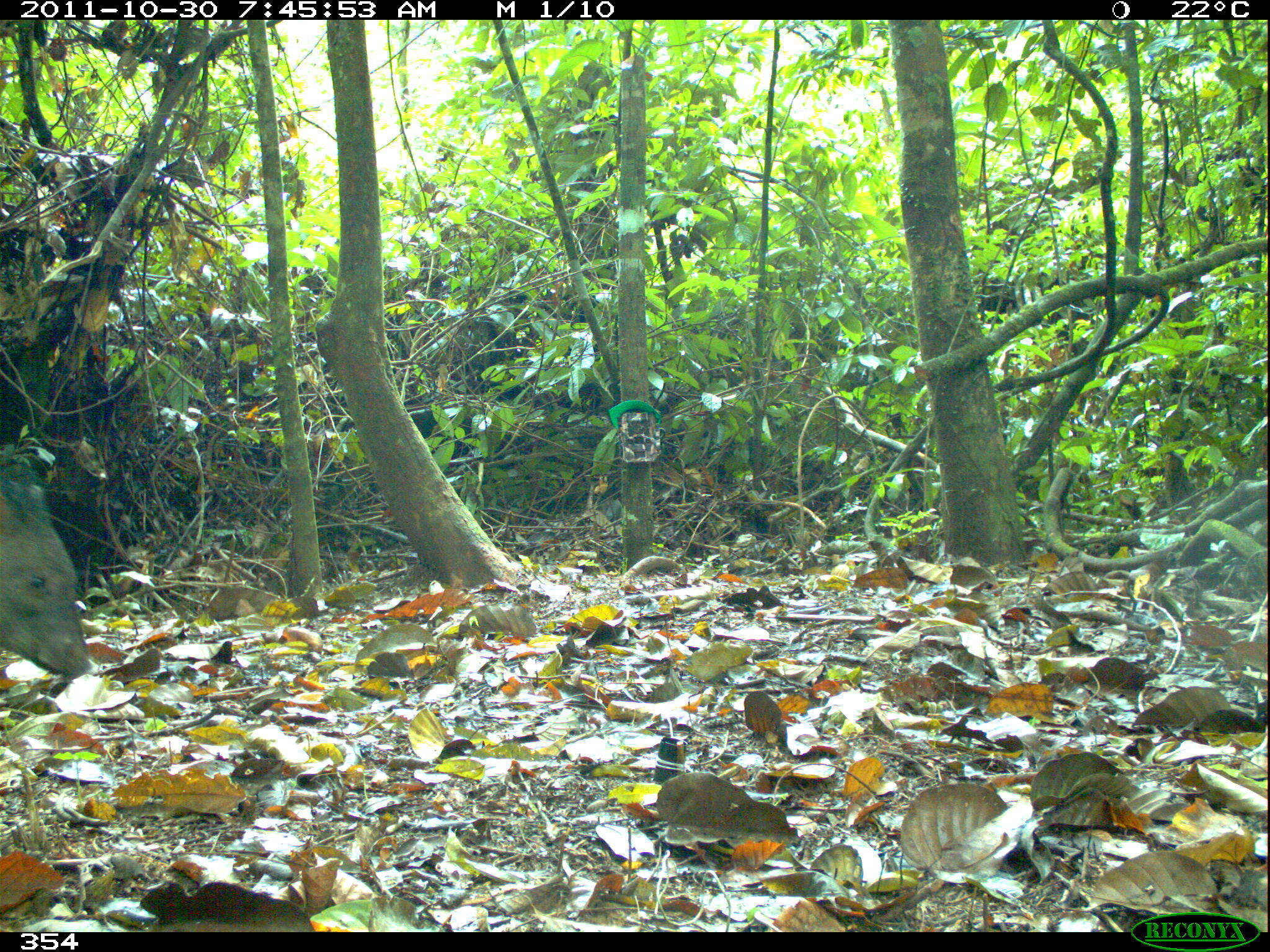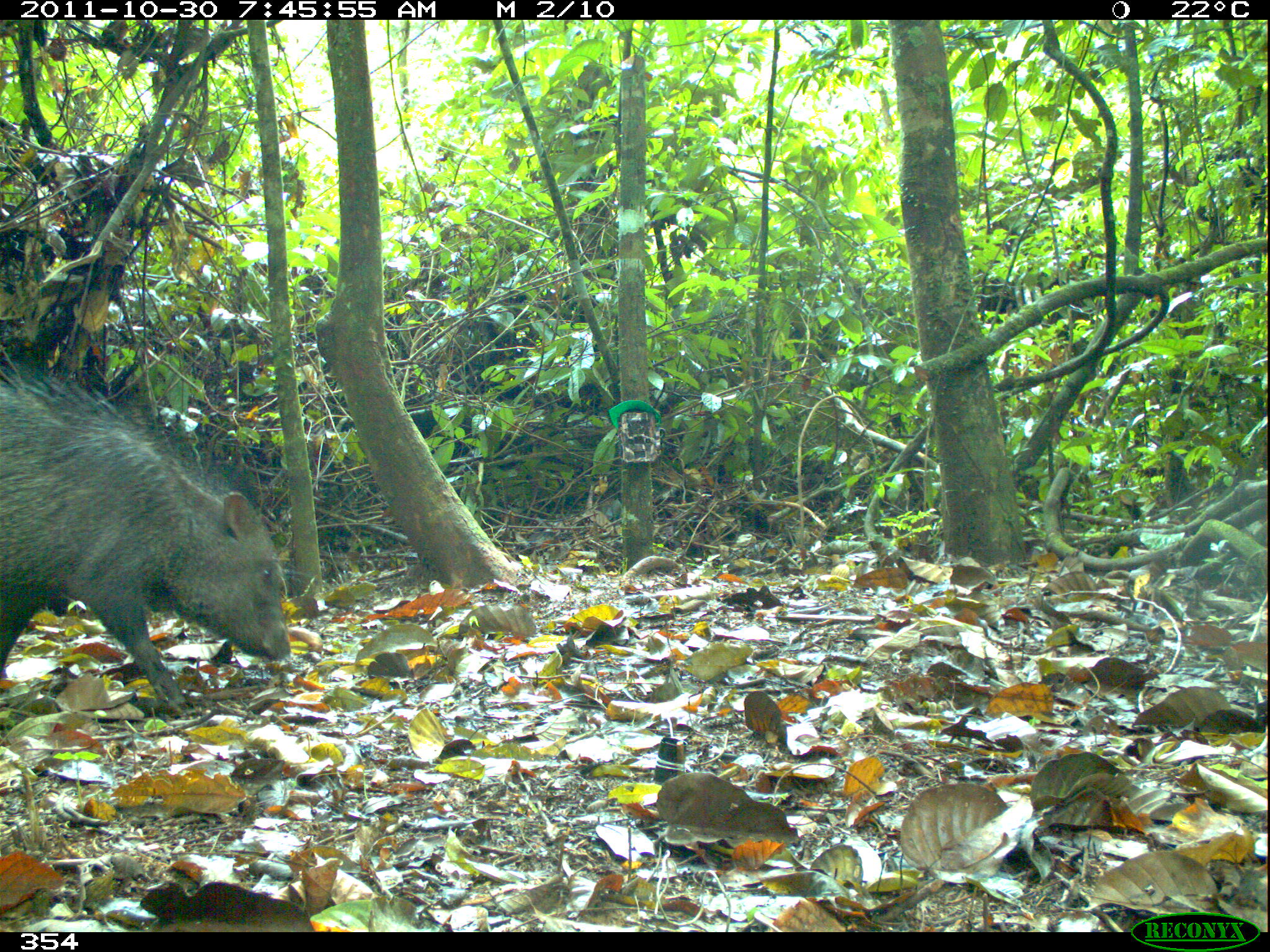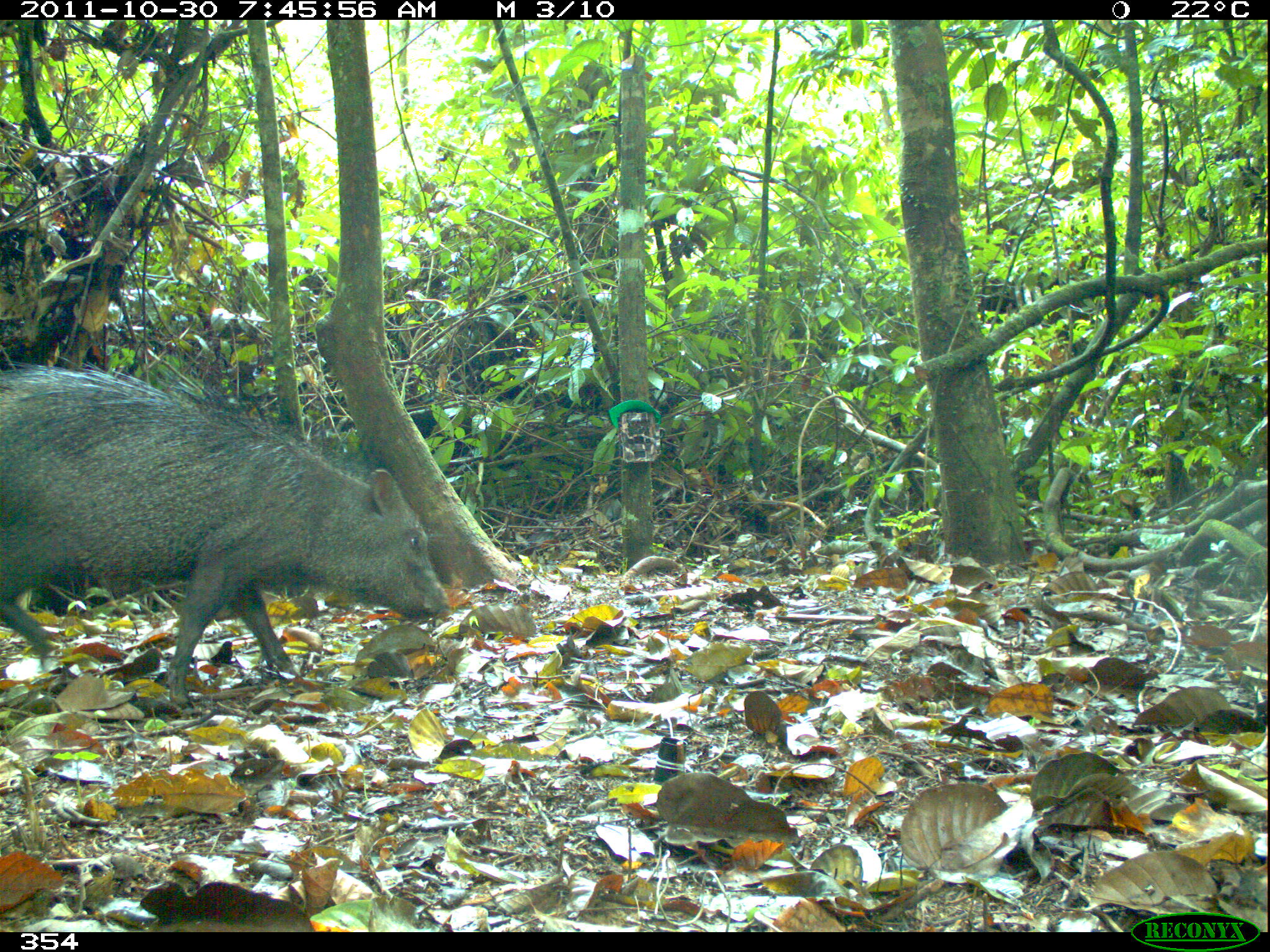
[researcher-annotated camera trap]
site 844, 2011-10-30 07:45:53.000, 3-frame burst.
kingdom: Animalia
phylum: Chordata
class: Mammalia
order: Artiodactyla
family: Tayassuidae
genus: Pecari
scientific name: Pecari tajacu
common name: collared peccary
Pecari tajacu (collared peccary).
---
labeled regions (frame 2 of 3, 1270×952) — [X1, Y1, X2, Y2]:
pecari tajacu: [0, 360, 292, 711]